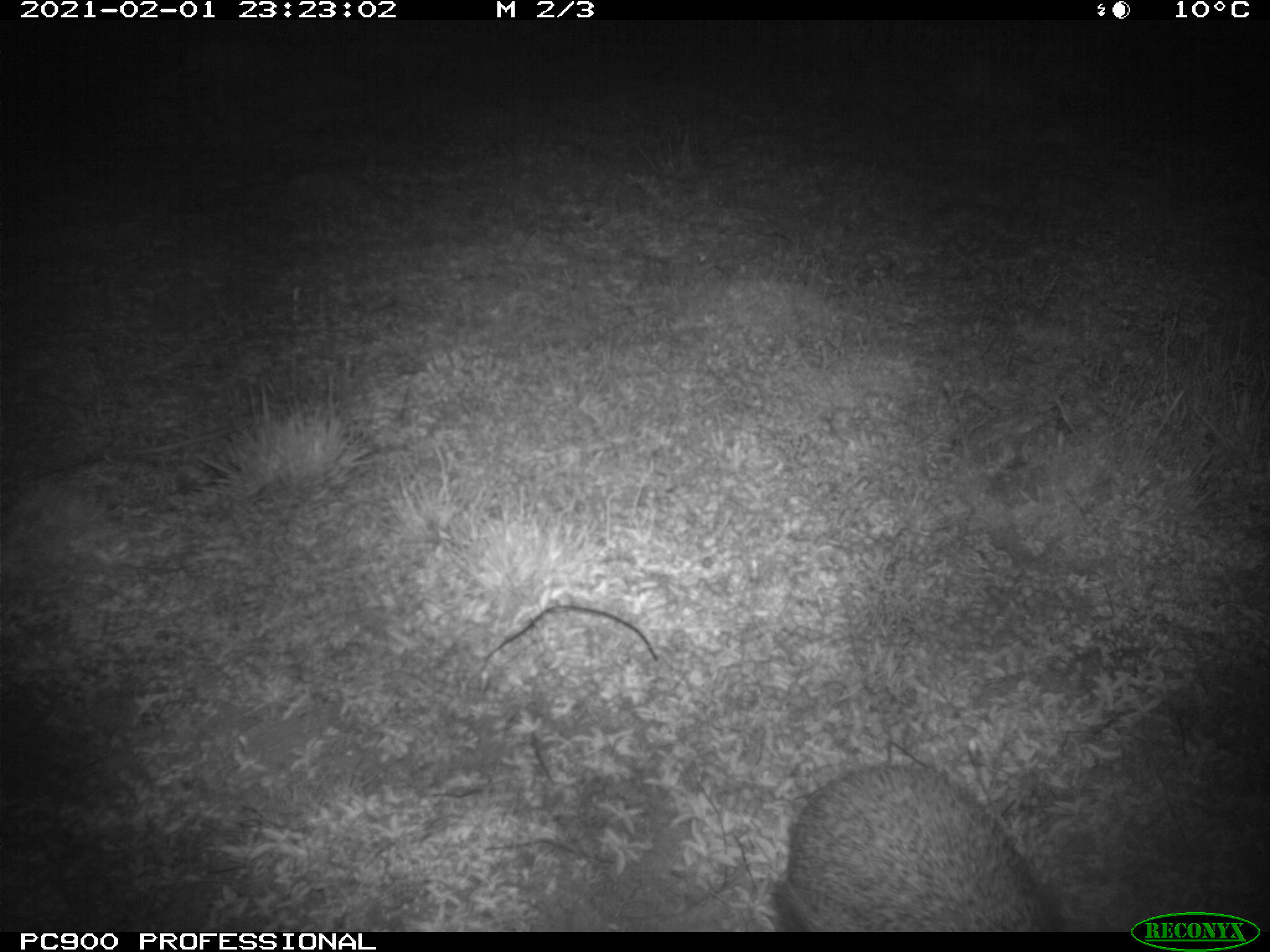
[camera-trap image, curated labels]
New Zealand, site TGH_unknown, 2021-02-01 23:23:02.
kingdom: Animalia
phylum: Chordata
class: Mammalia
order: Eulipotyphla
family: Erinaceidae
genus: Erinaceus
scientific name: Erinaceus europaeus europaeus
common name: european hedgehog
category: hedgehog